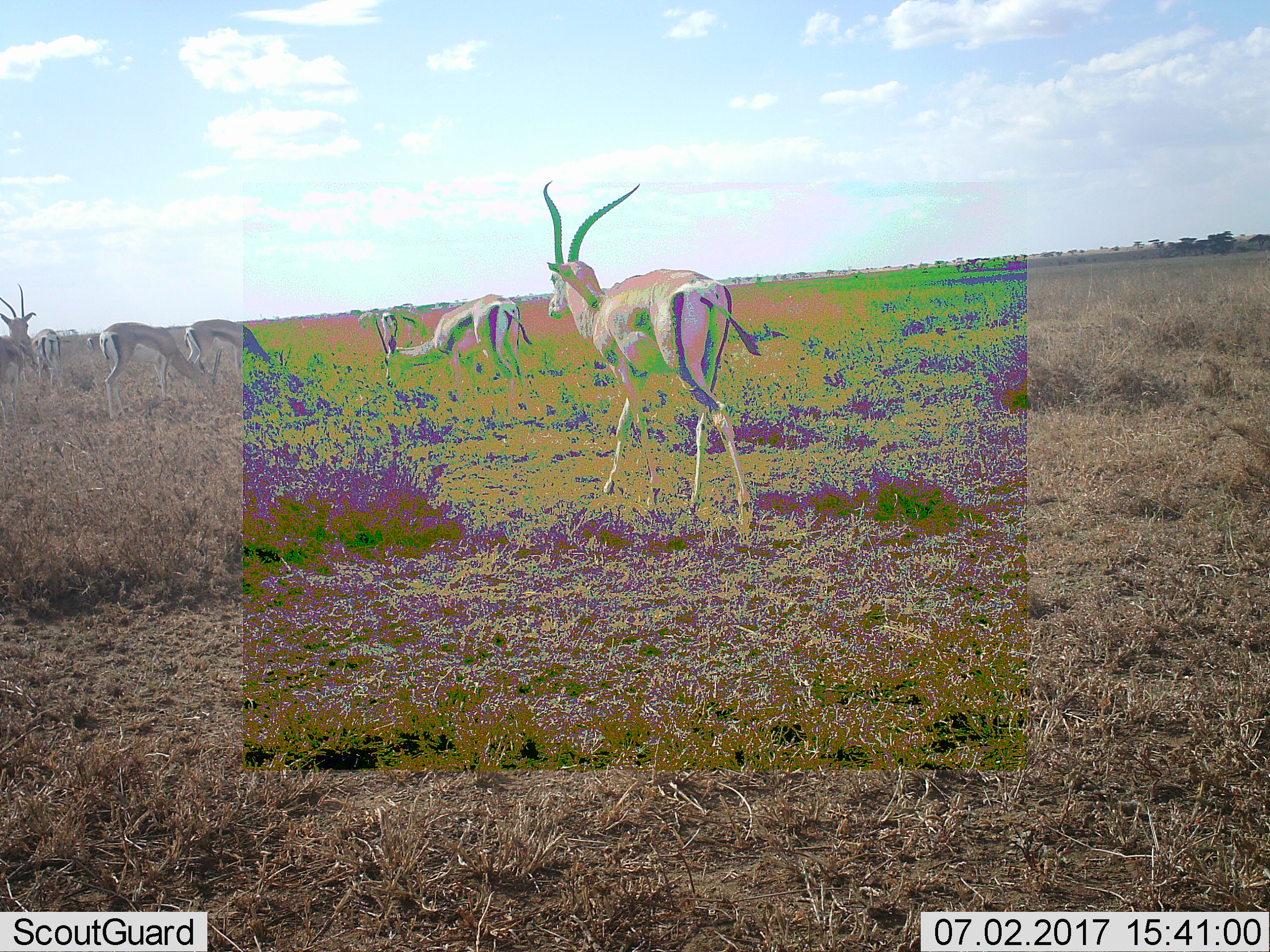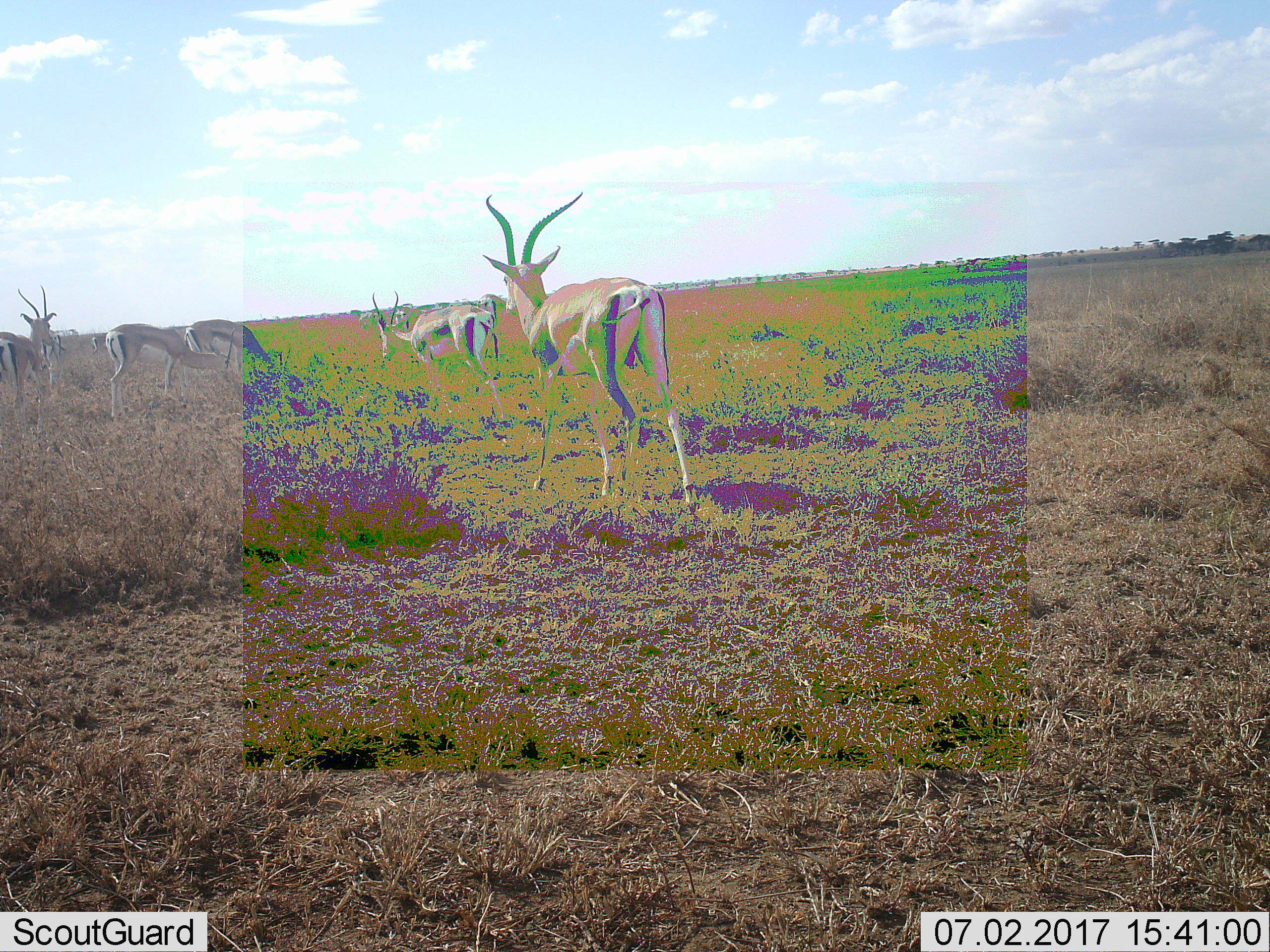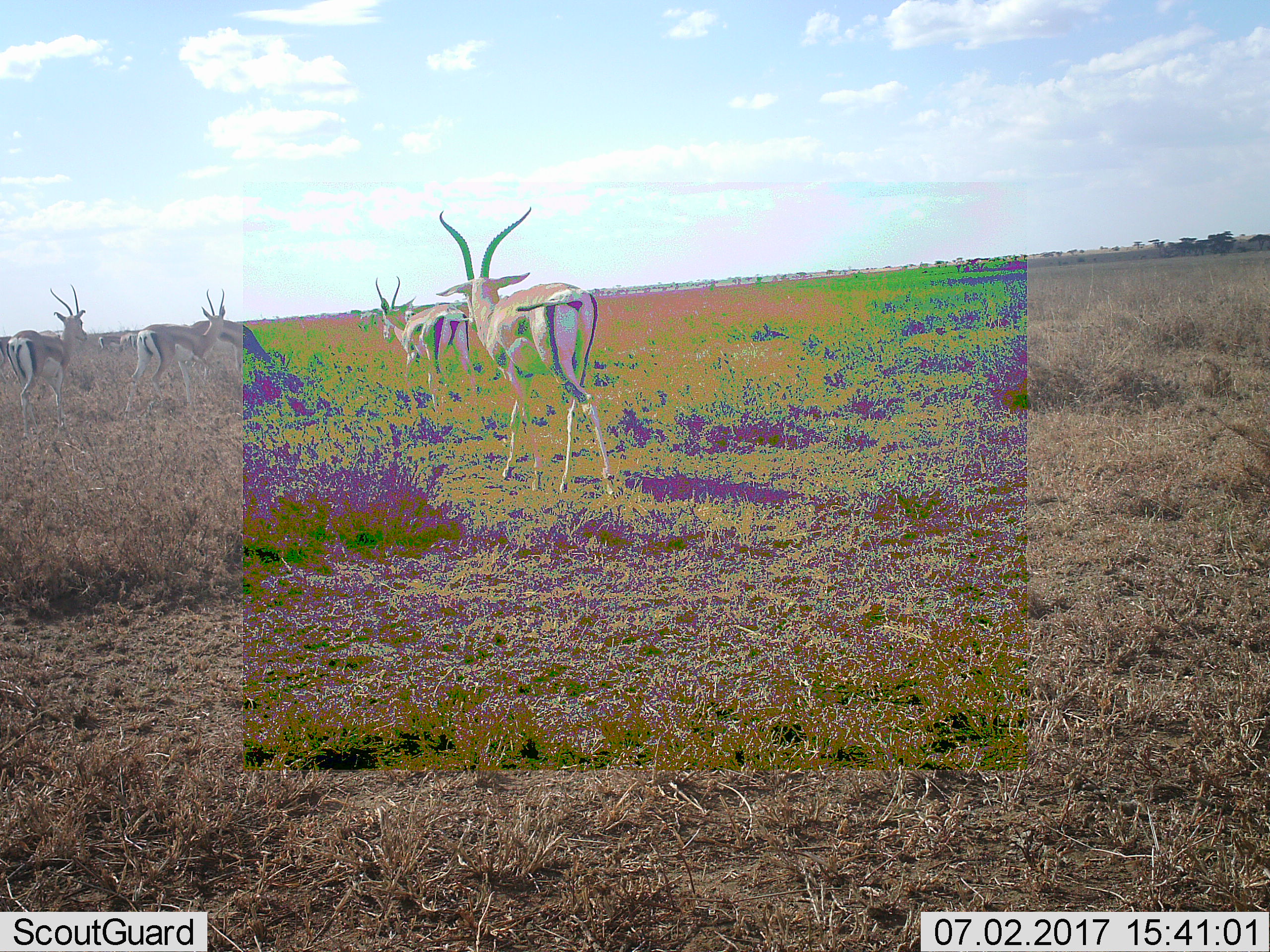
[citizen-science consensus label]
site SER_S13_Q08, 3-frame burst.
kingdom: Animalia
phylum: Chordata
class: Mammalia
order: Artiodactyla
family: Bovidae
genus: Eudorcas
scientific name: Eudorcas thomsonii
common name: thomson's gazelle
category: gazellethomsons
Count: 7.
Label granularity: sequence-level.